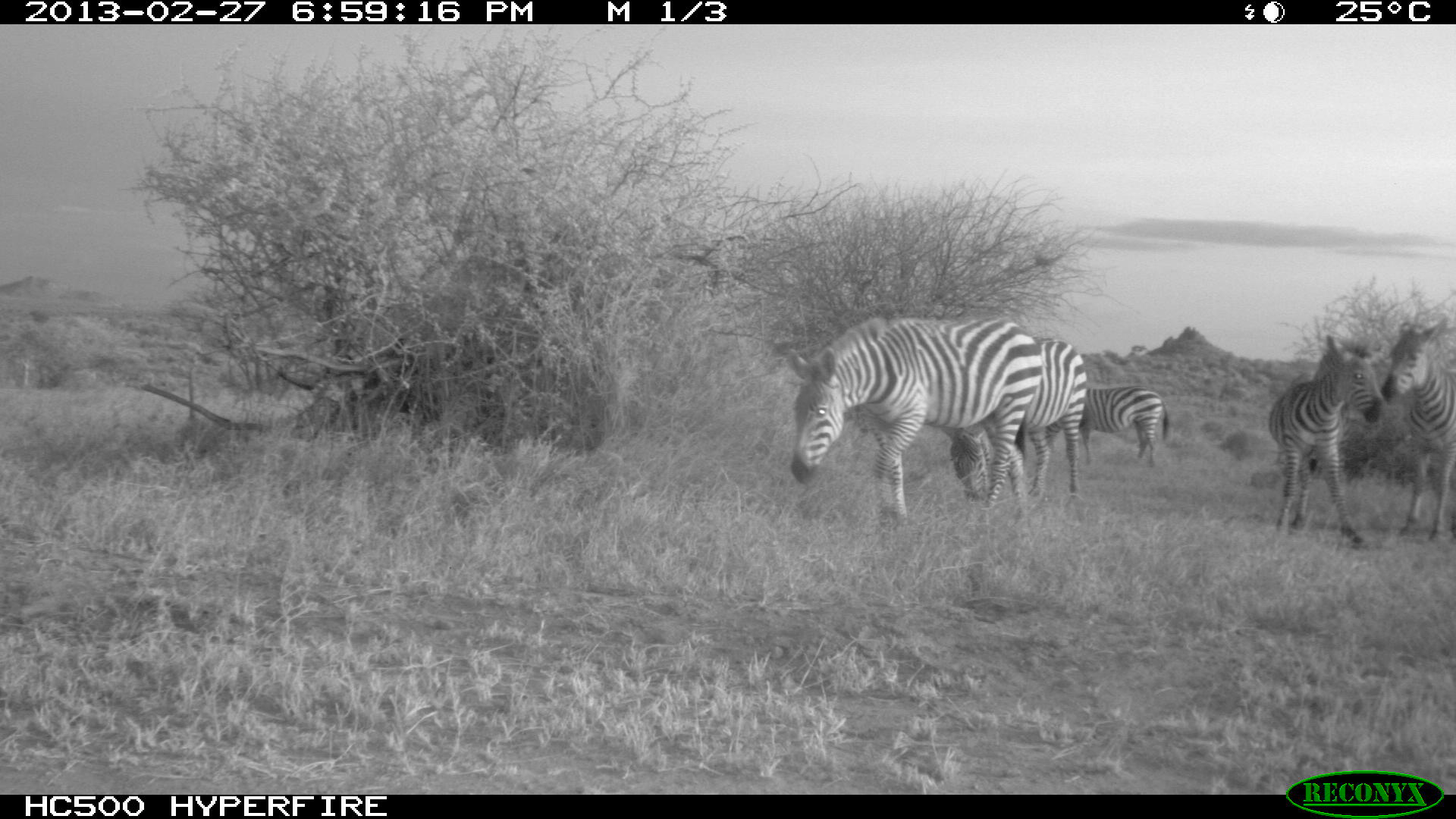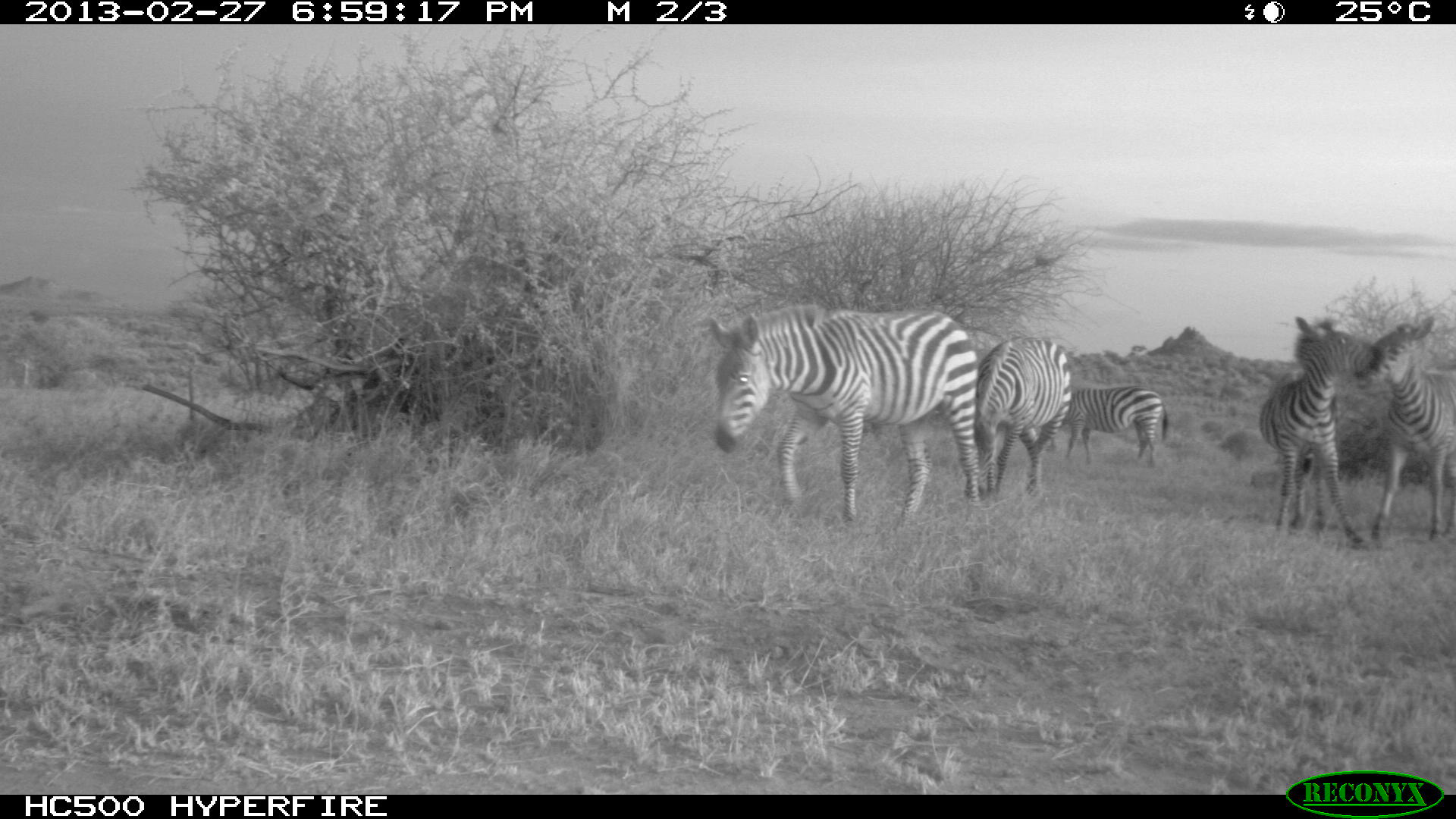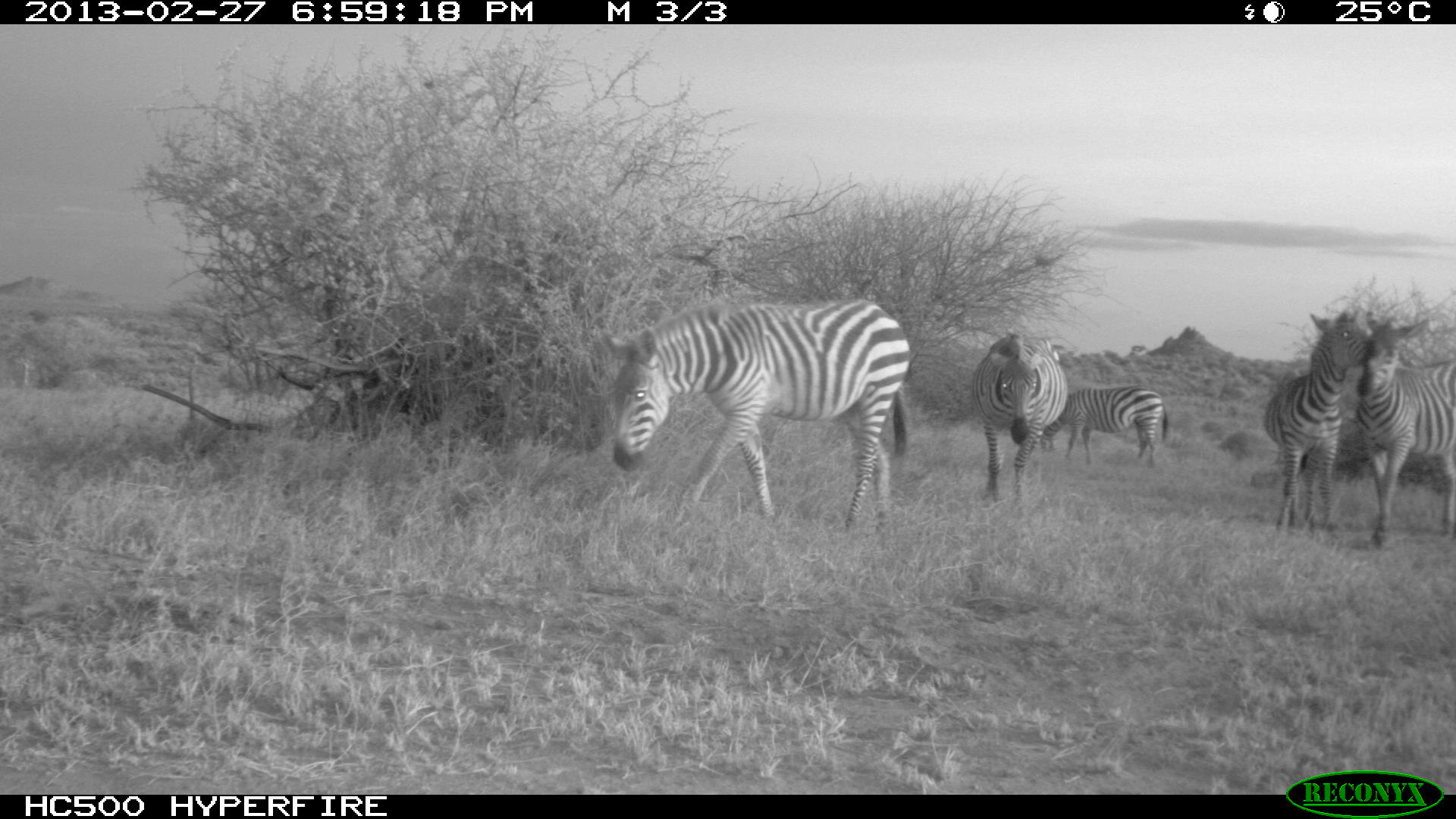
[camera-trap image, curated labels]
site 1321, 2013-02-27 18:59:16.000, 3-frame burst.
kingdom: Animalia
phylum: Chordata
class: Mammalia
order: Perissodactyla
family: Equidae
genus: Equus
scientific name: Equus quagga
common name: plains zebra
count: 5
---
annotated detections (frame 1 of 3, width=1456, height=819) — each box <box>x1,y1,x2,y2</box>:
equus quagga: <box>787,315,1043,533</box>; <box>939,335,1086,528</box>; <box>1266,332,1384,549</box>; <box>1381,313,1455,545</box>; <box>1047,386,1168,467</box>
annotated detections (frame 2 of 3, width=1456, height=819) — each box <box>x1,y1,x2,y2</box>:
equus quagga: <box>703,306,980,532</box>; <box>1258,314,1375,548</box>; <box>1353,316,1451,545</box>; <box>973,337,1073,501</box>; <box>1053,385,1168,465</box>